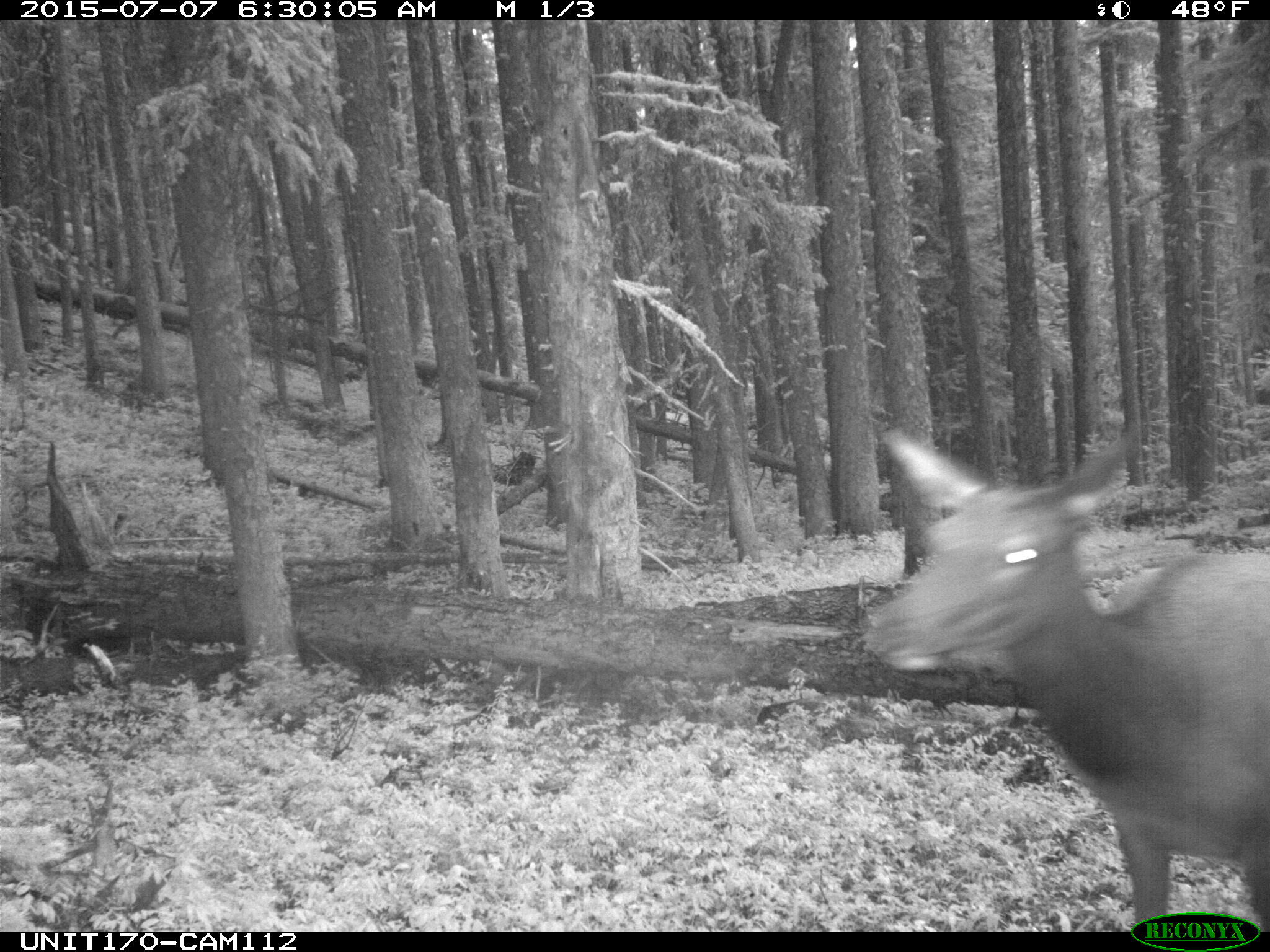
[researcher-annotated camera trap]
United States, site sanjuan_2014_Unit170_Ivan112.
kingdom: Animalia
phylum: Chordata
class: Mammalia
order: Artiodactyla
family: Cervidae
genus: Cervus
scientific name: Cervus elaphus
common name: red deer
Cervus elaphus (red deer).